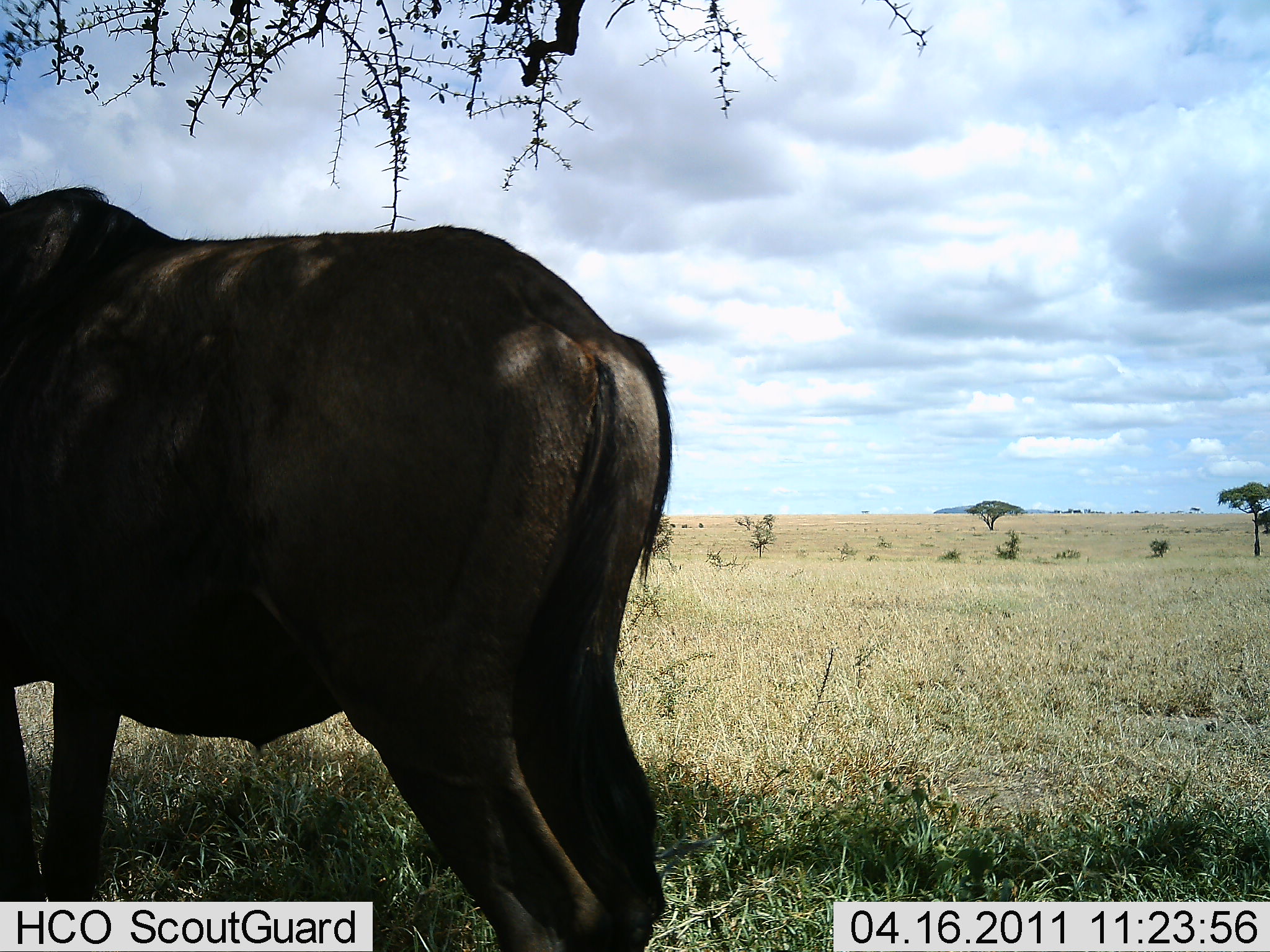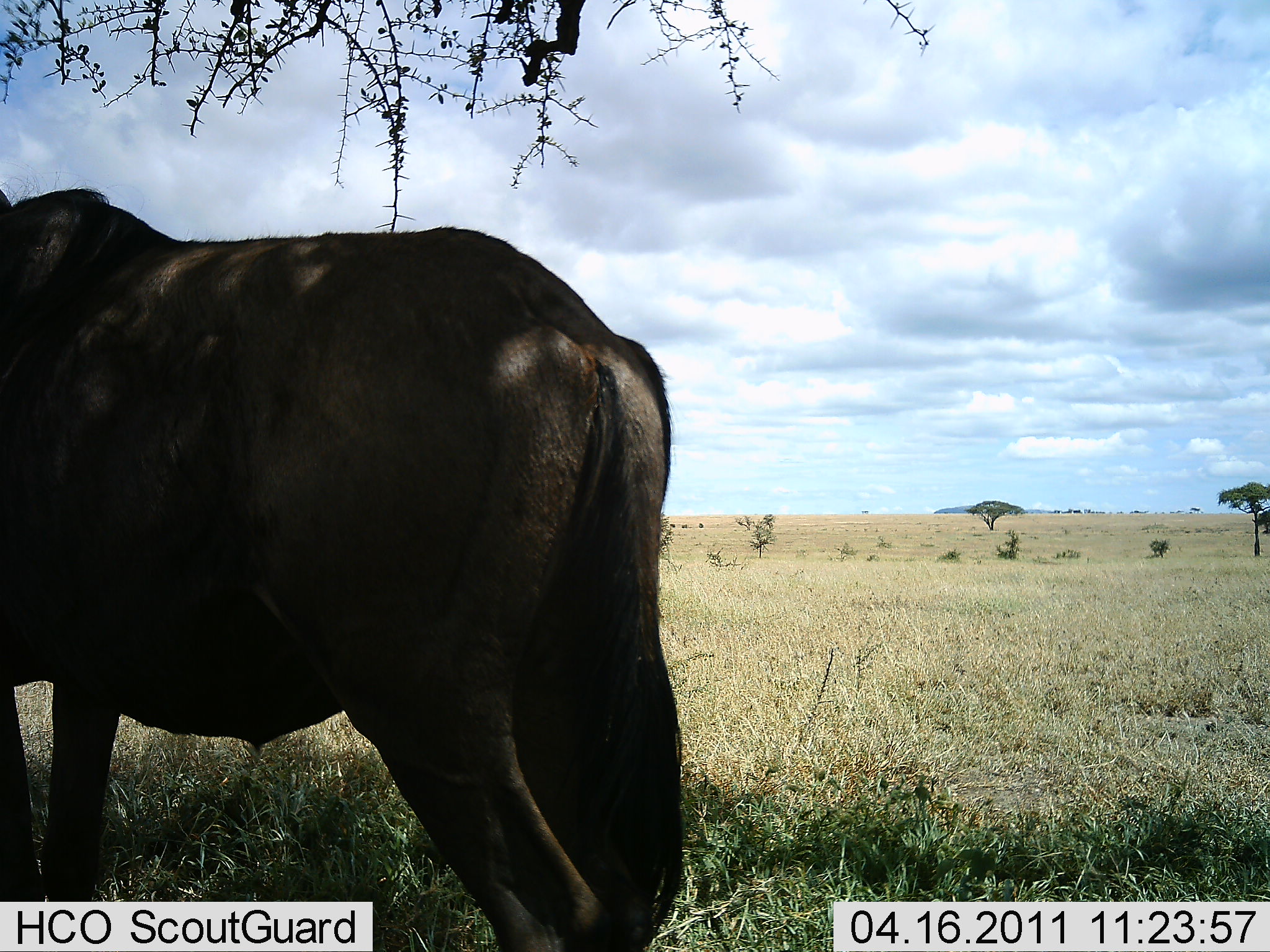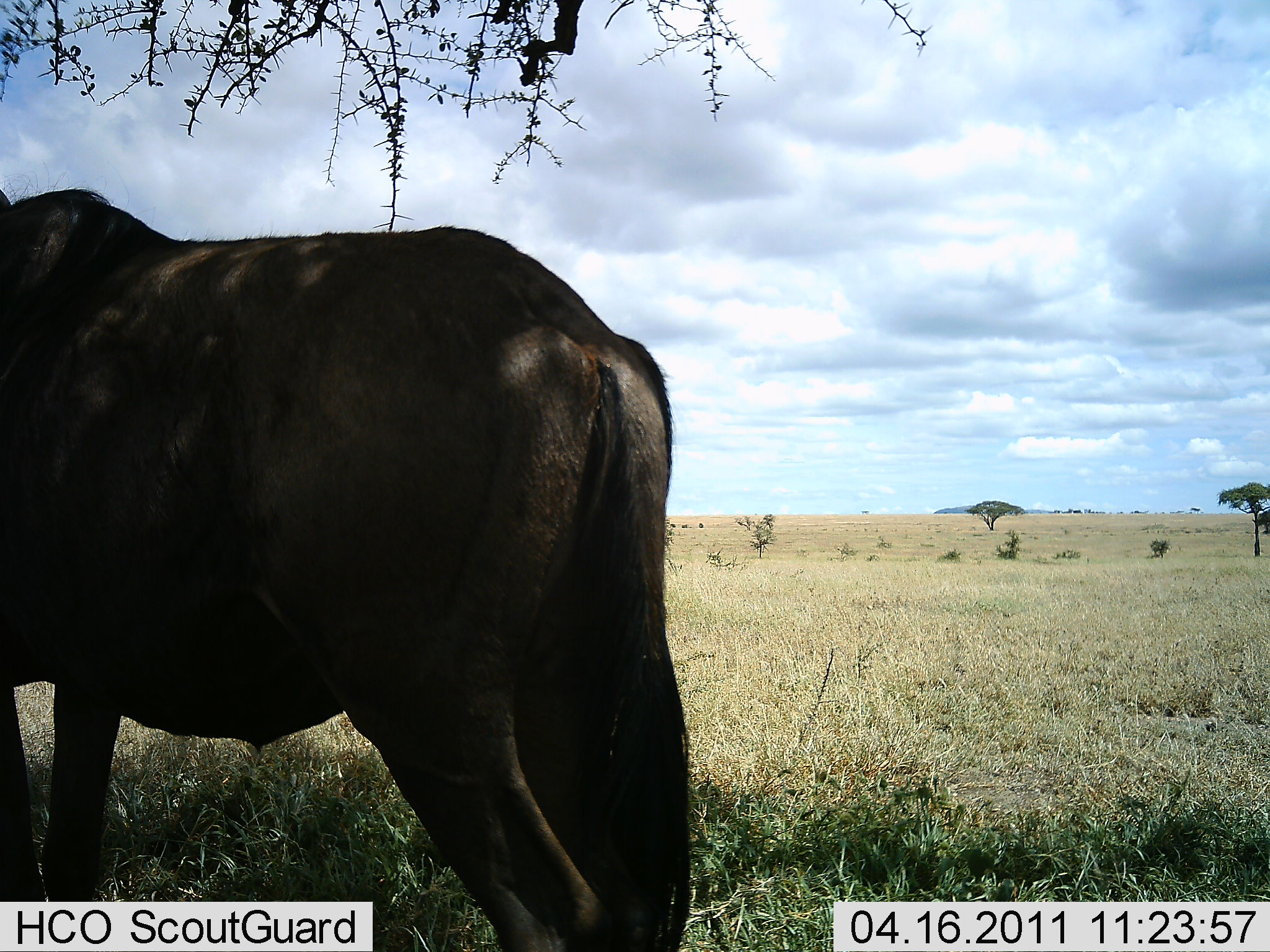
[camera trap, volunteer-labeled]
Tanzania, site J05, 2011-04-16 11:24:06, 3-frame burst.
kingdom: Animalia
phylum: Chordata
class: Mammalia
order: Artiodactyla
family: Bovidae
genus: Connochaetes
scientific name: Connochaetes taurinus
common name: blue wildebeest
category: wildebeest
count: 1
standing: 100%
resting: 0%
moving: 0%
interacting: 0%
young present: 0%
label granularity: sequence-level